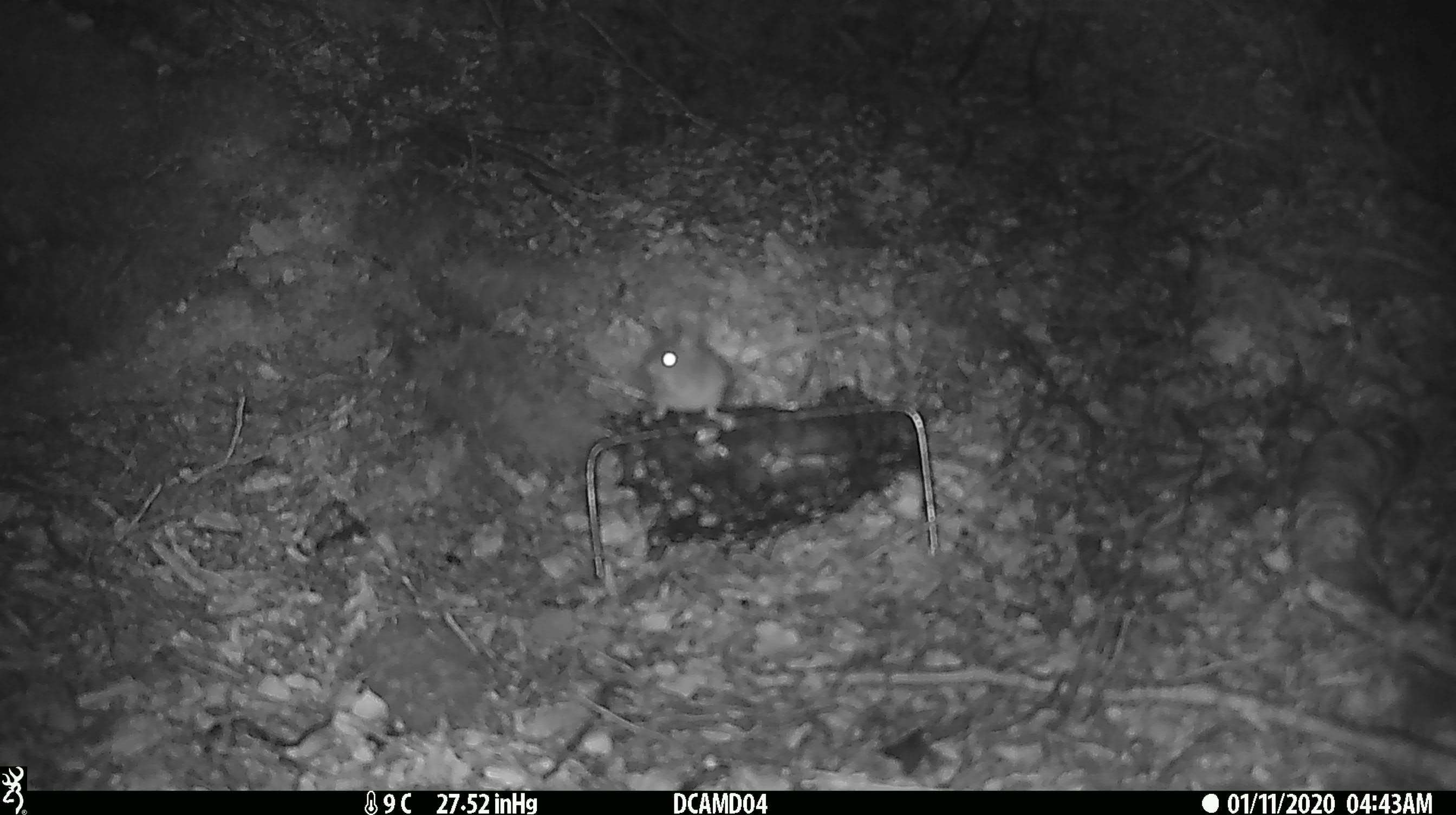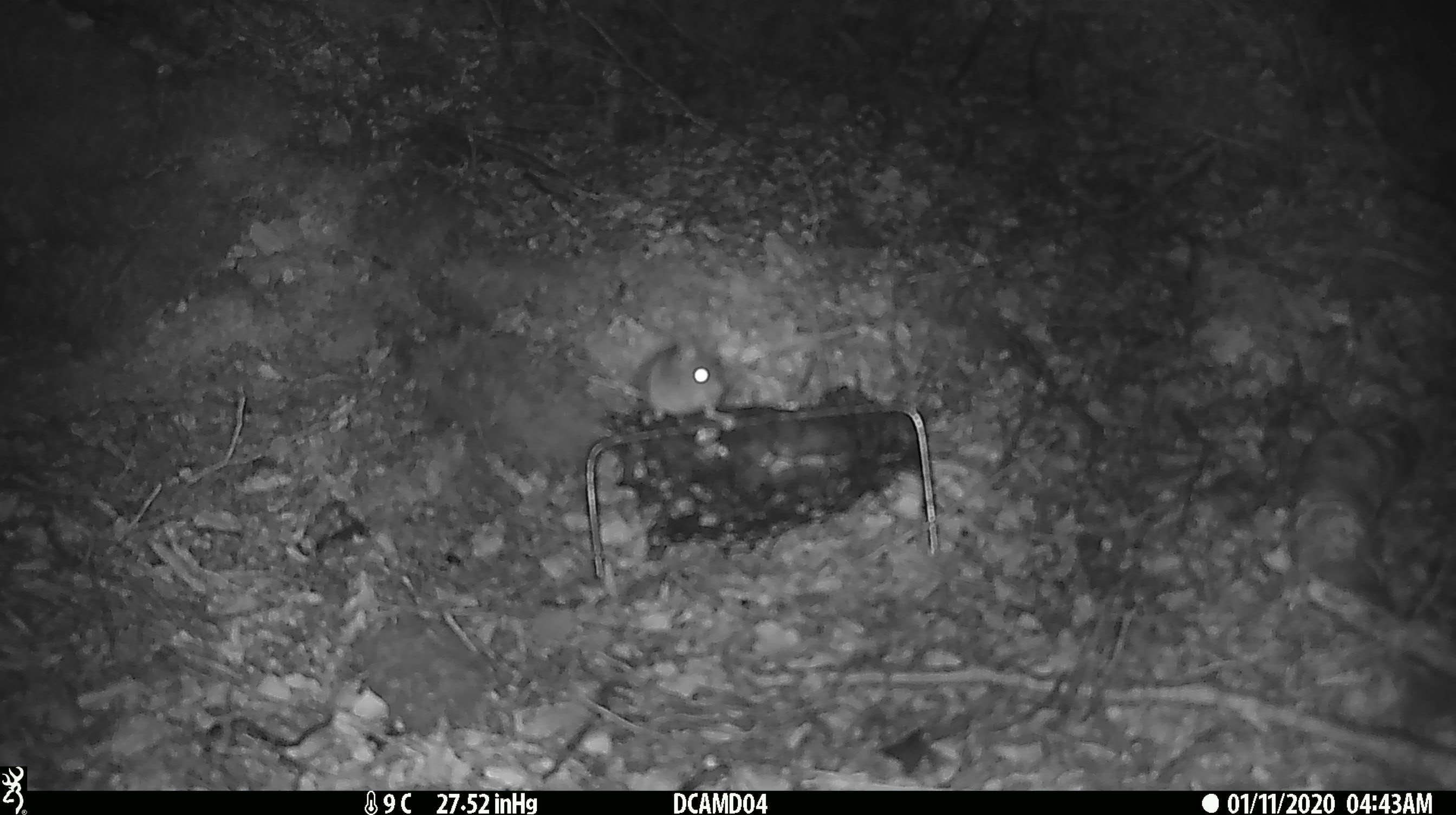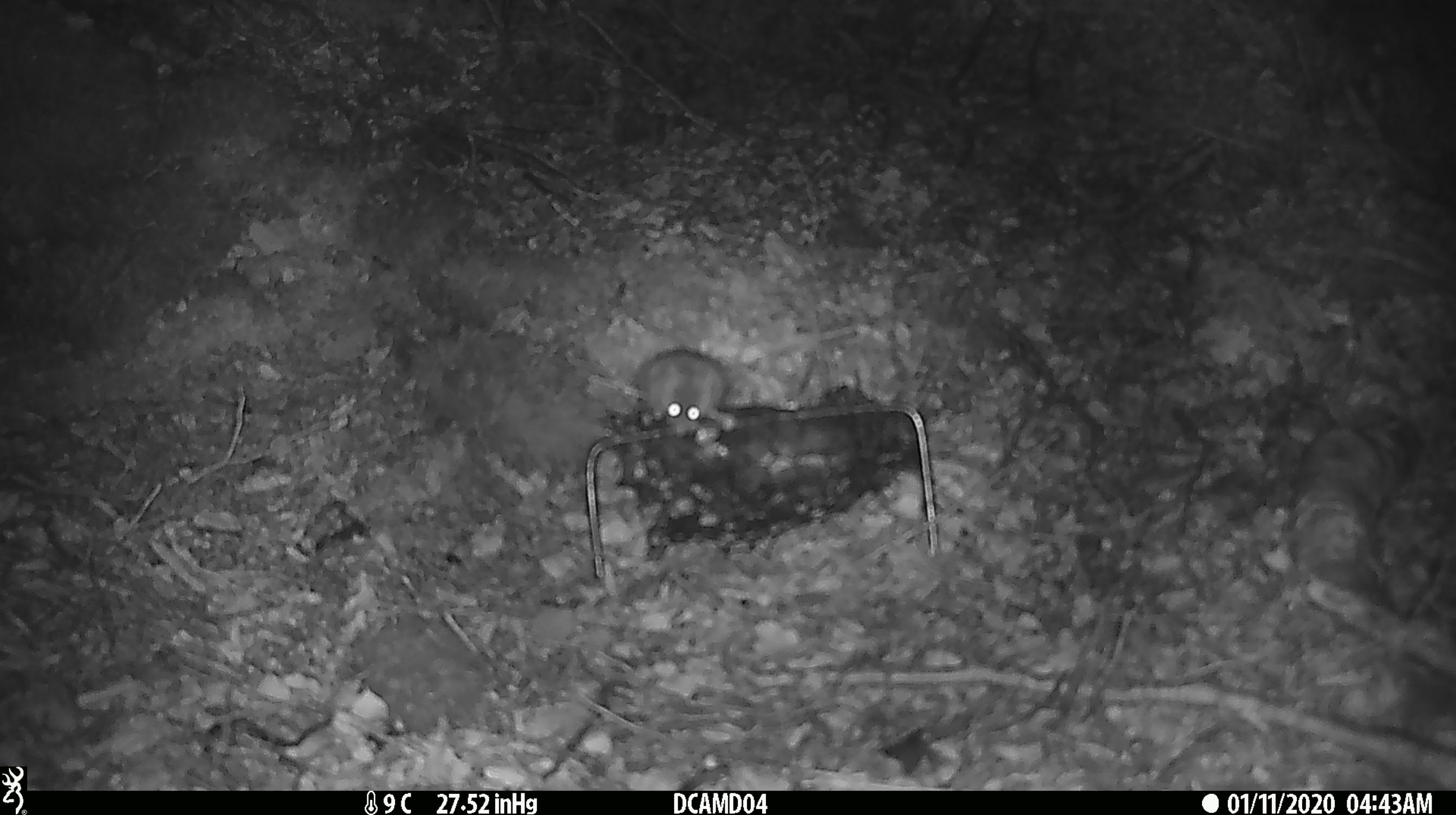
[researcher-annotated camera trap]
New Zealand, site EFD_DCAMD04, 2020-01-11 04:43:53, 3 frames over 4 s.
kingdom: Animalia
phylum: Chordata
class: Mammalia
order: Rodentia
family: Muridae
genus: Mus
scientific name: Mus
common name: mouse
Mouse (Mus).